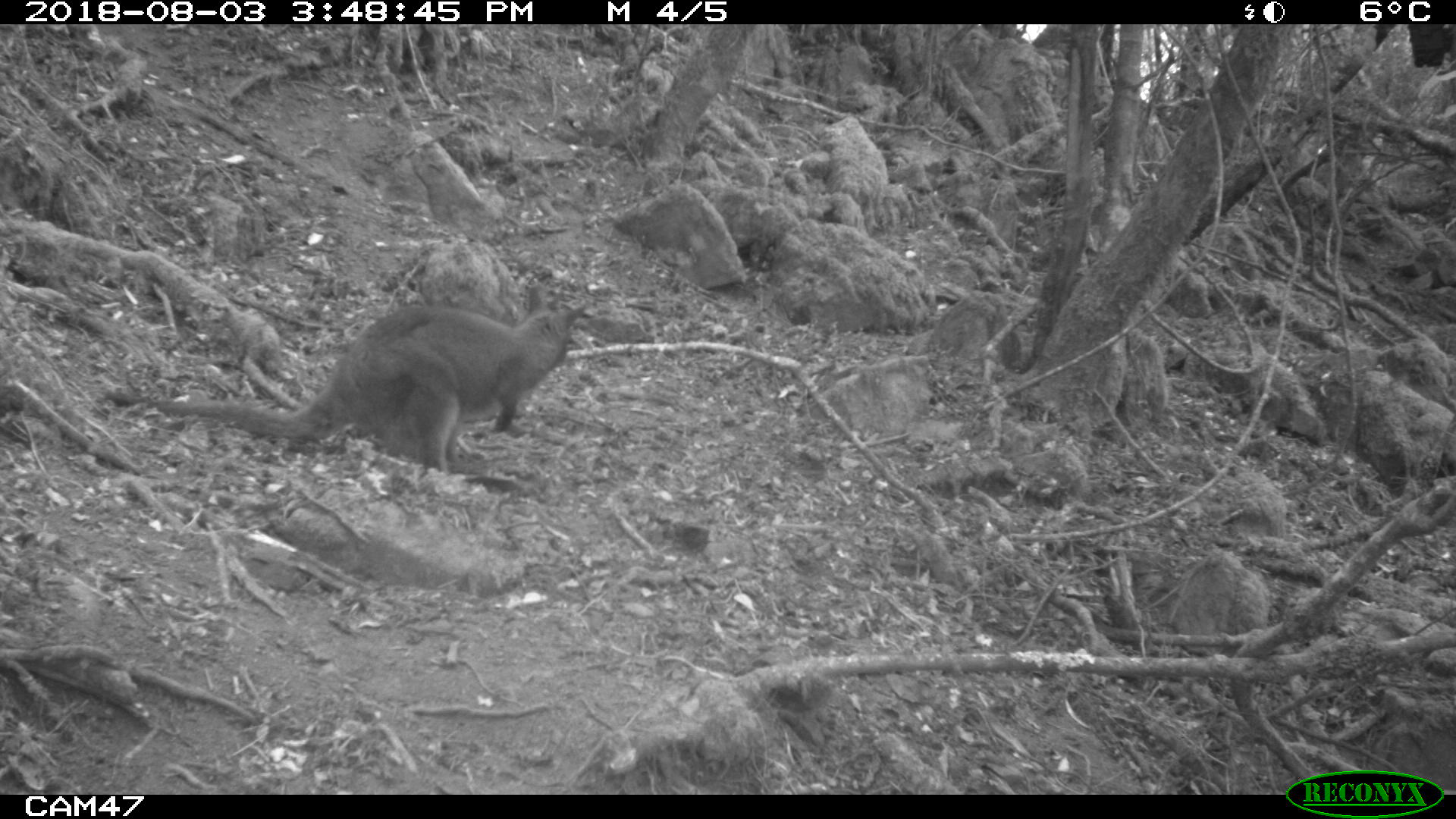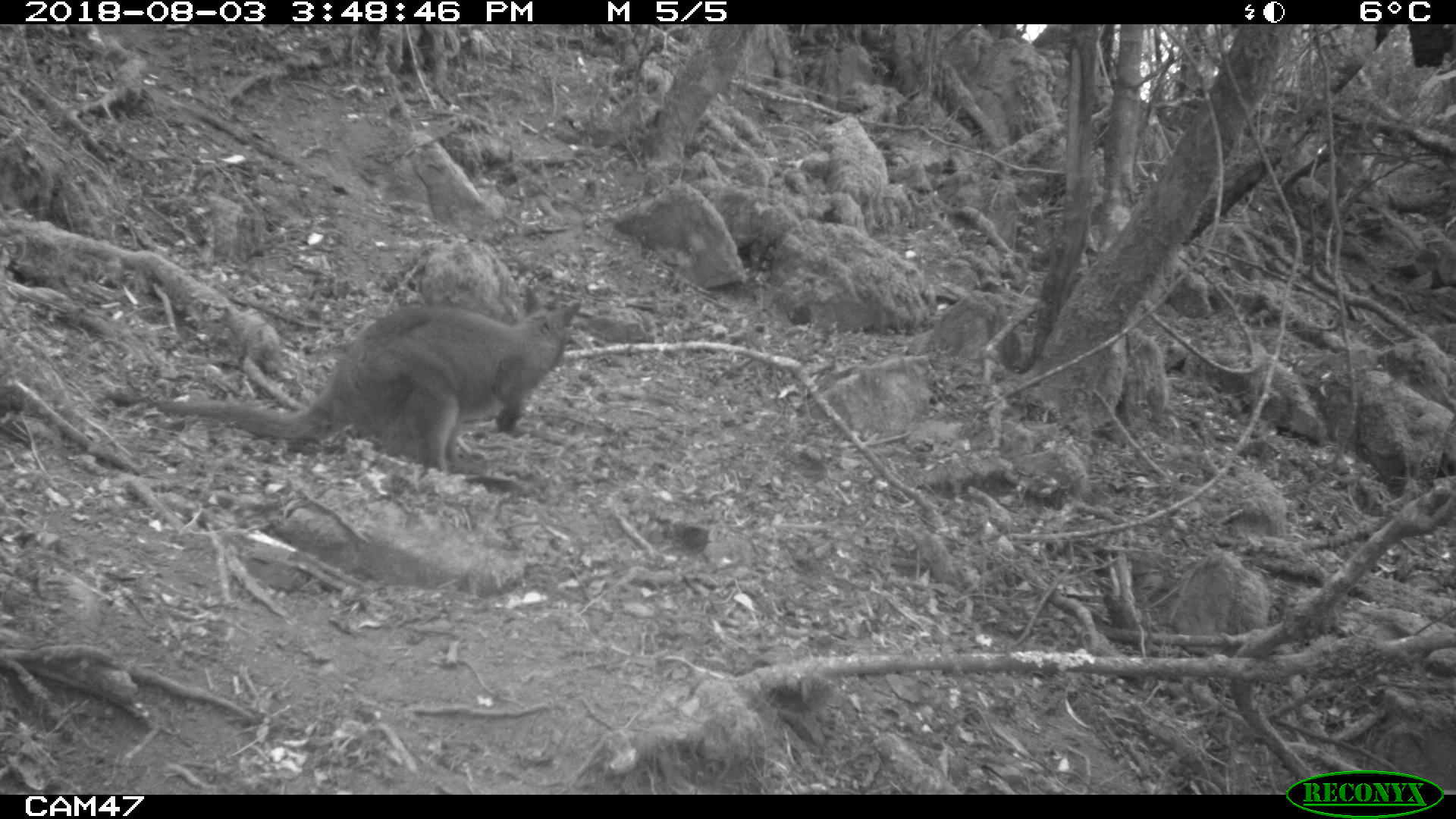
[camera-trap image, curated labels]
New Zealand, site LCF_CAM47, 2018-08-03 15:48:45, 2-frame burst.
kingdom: Animalia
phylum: Chordata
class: Mammalia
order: Diprotodontia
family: Macropodidae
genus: Notamacropus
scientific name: Notamacropus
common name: wallaby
Wallaby (Notamacropus).